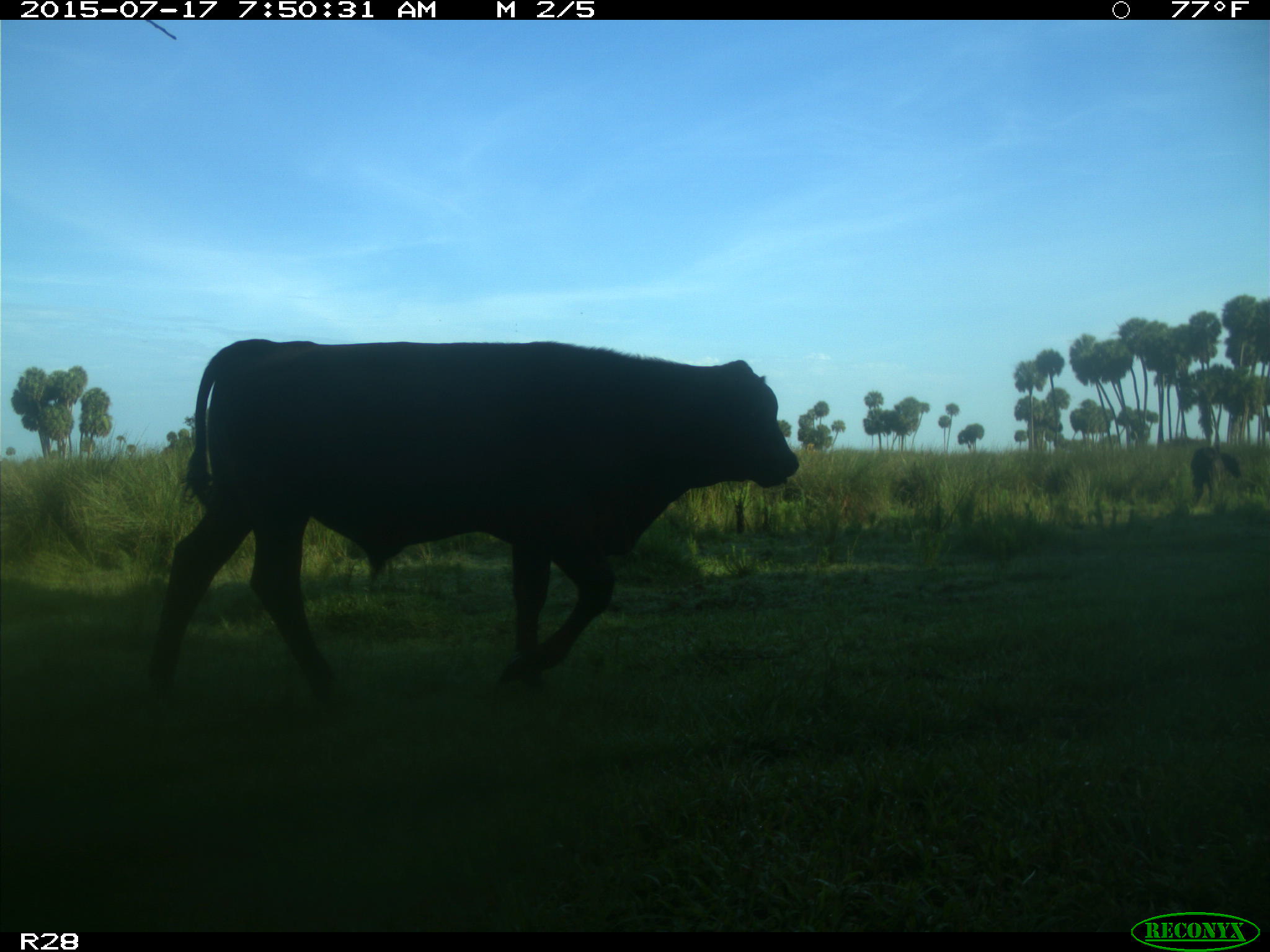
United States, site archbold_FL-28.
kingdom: Animalia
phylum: Chordata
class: Mammalia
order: Artiodactyla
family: Bovidae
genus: Bos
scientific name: Bos taurus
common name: domestic cow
Bos taurus (domestic cow).